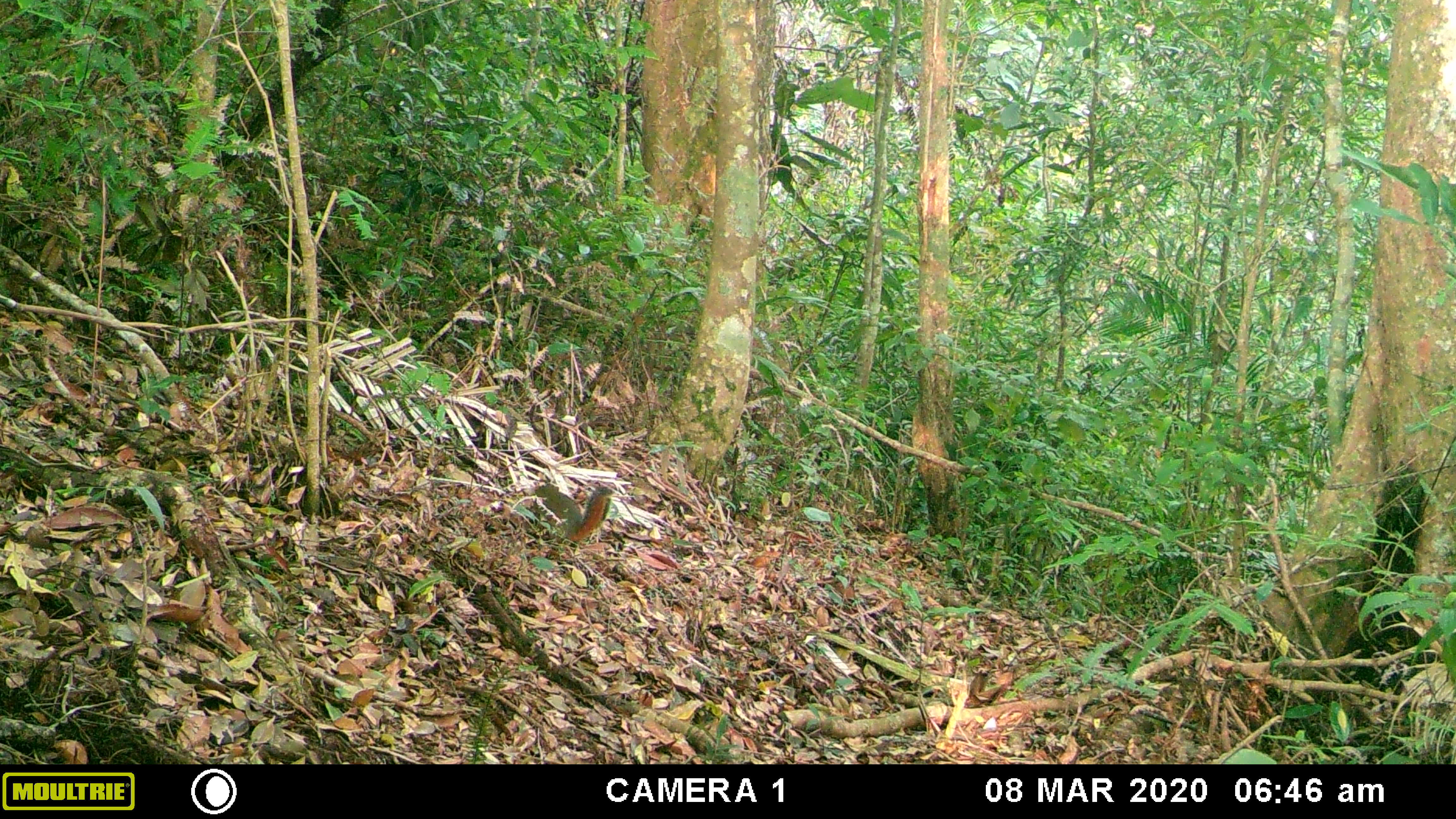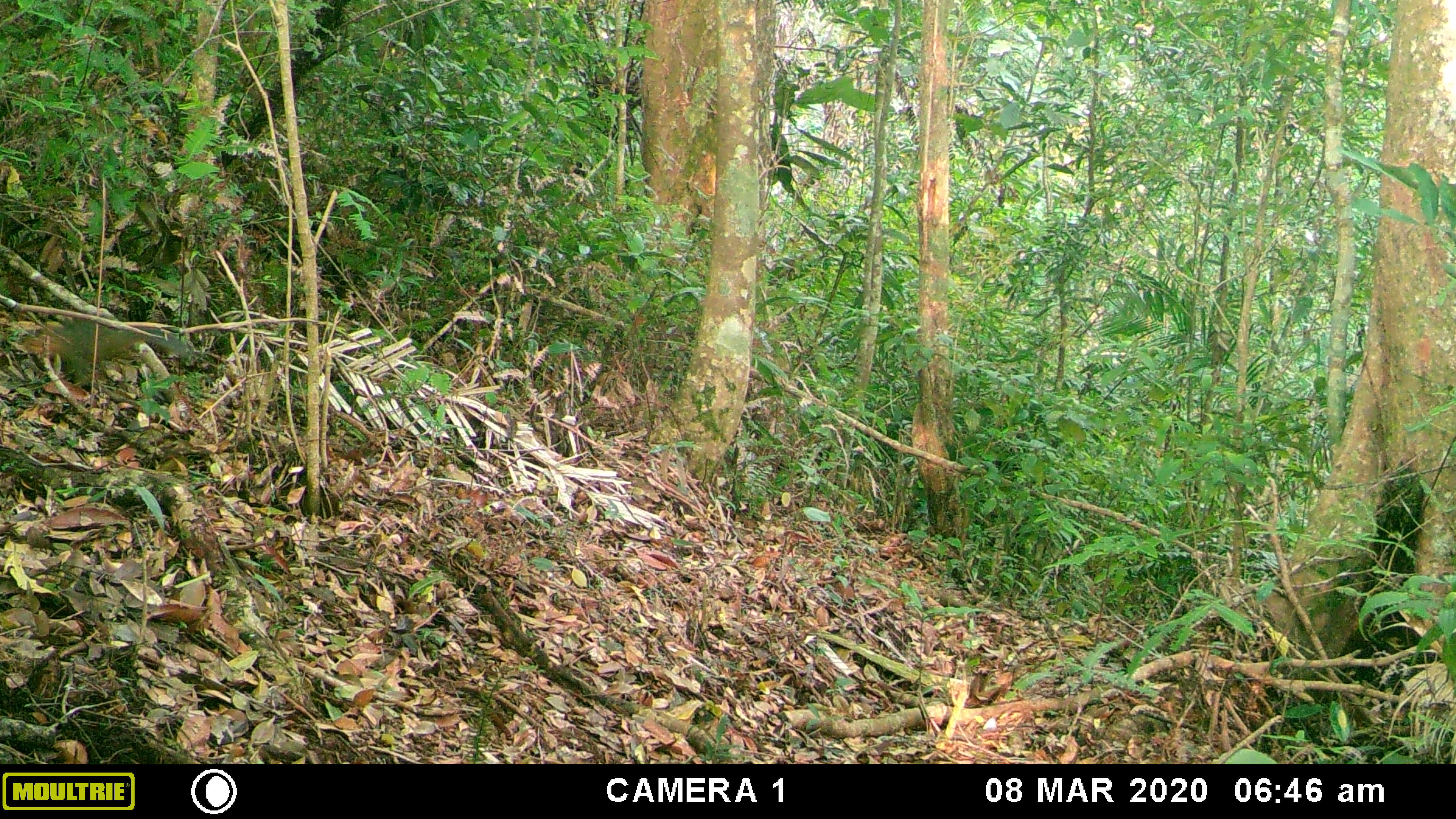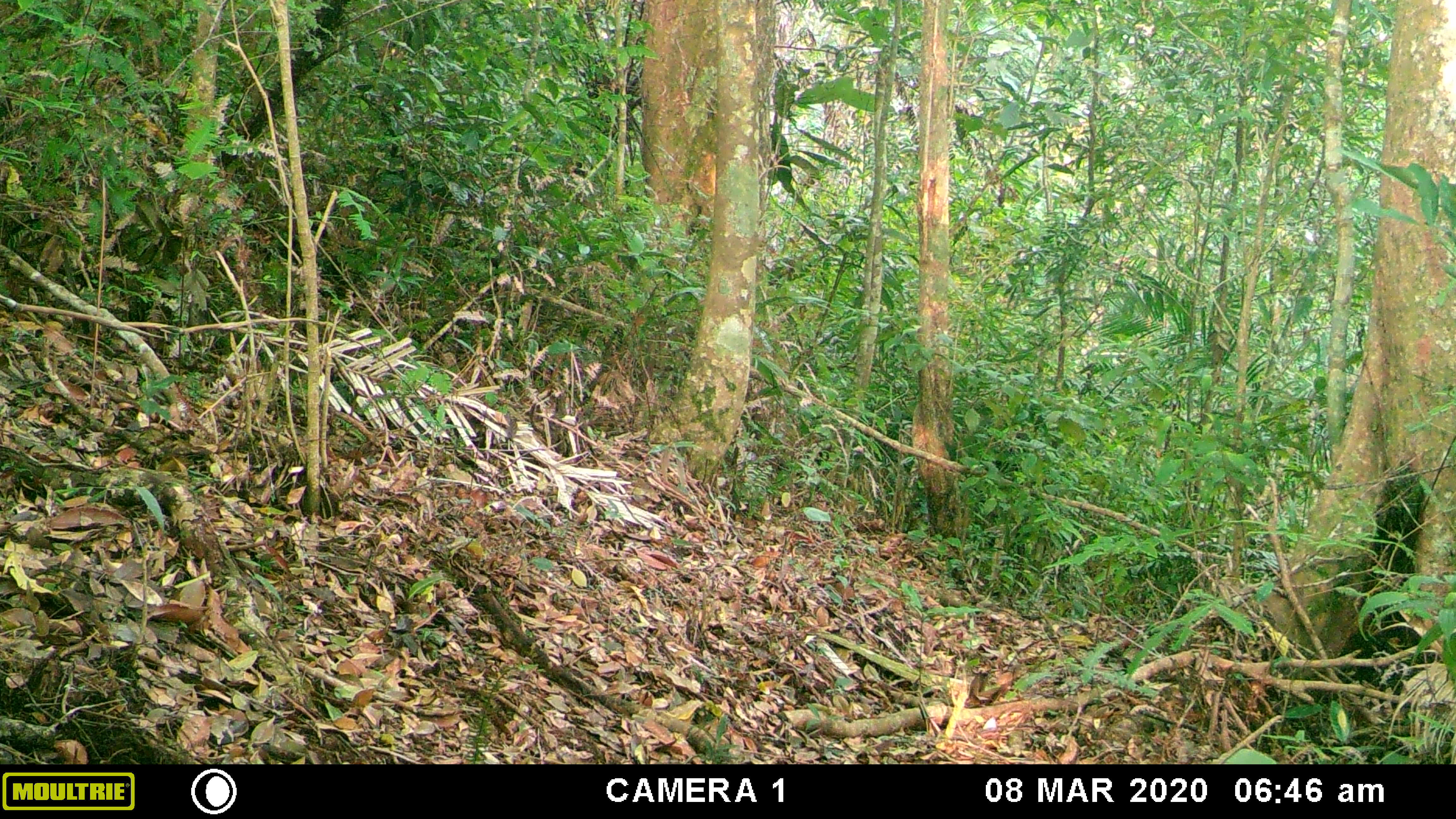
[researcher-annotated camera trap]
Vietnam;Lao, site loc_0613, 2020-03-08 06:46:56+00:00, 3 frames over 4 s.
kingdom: Animalia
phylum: Chordata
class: Mammalia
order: Rodentia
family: Sciuridae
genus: Dremomys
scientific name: Dremomys rufigenis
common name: red-cheeked squirrel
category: red cheeked squirrel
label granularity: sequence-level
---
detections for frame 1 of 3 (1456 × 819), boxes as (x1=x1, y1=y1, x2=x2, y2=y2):
red cheeked squirrel: (x1=534, y1=483, x2=613, y2=545)